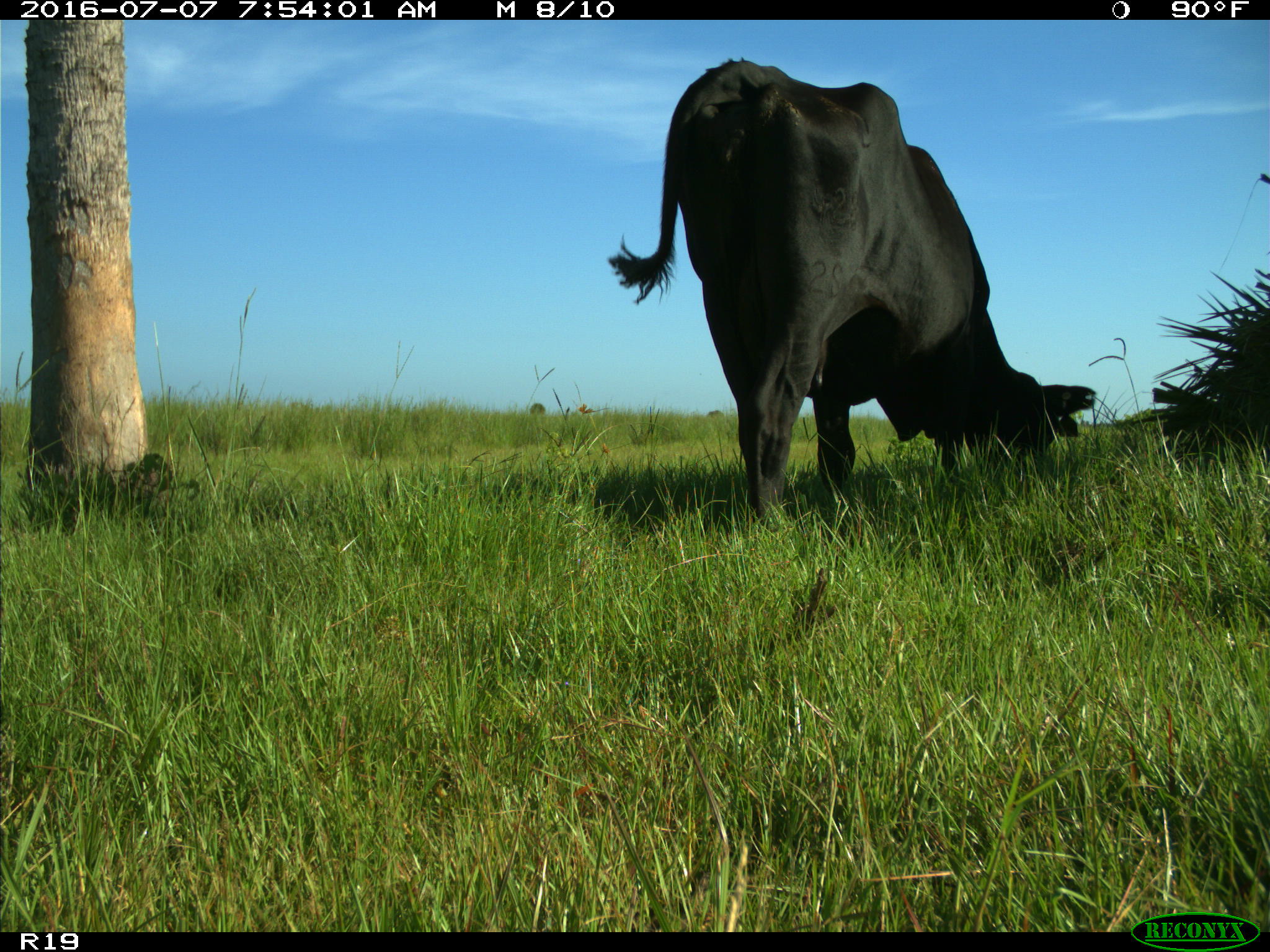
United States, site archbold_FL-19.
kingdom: Animalia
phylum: Chordata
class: Mammalia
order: Artiodactyla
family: Bovidae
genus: Bos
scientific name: Bos taurus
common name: domestic cow